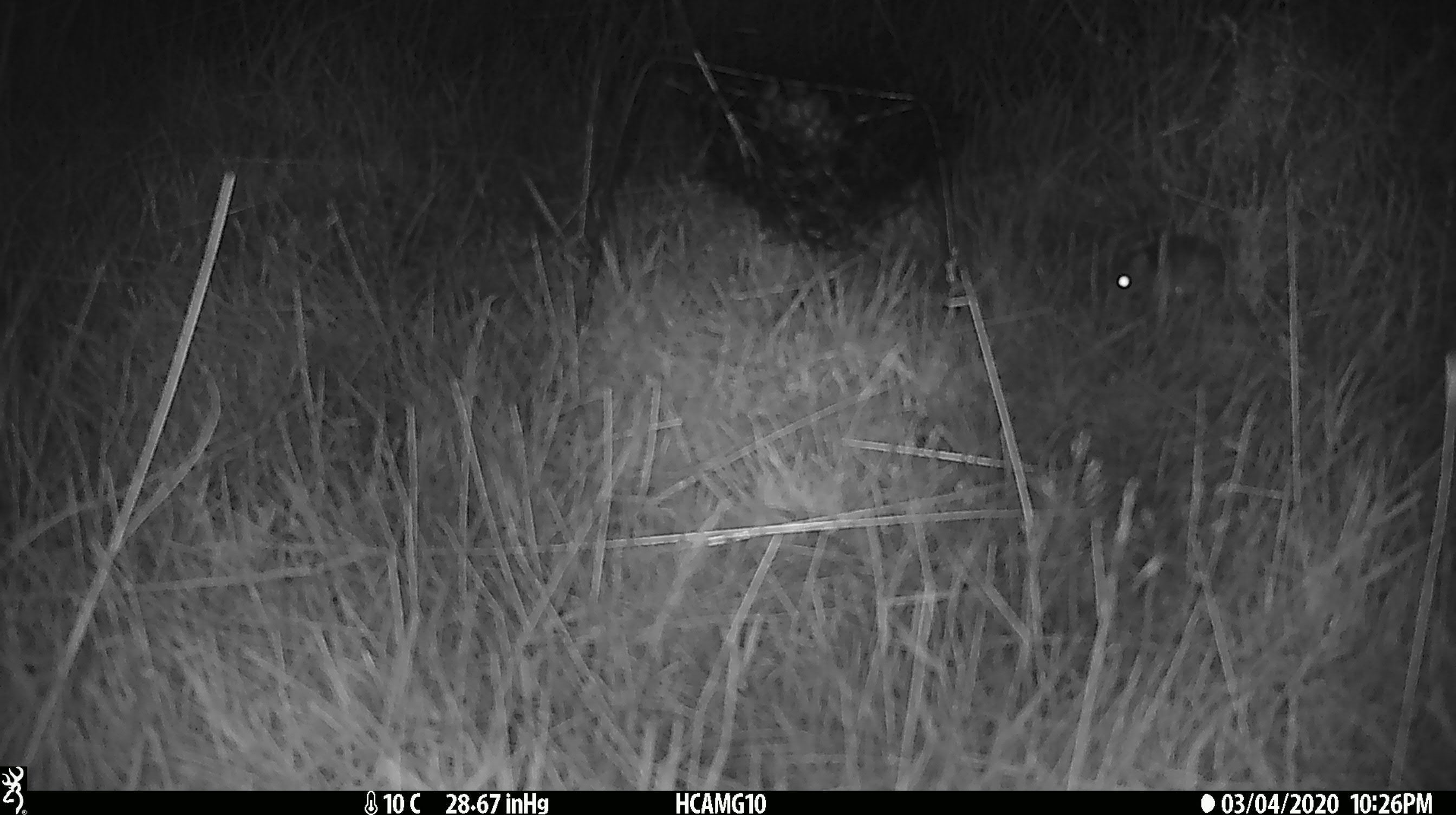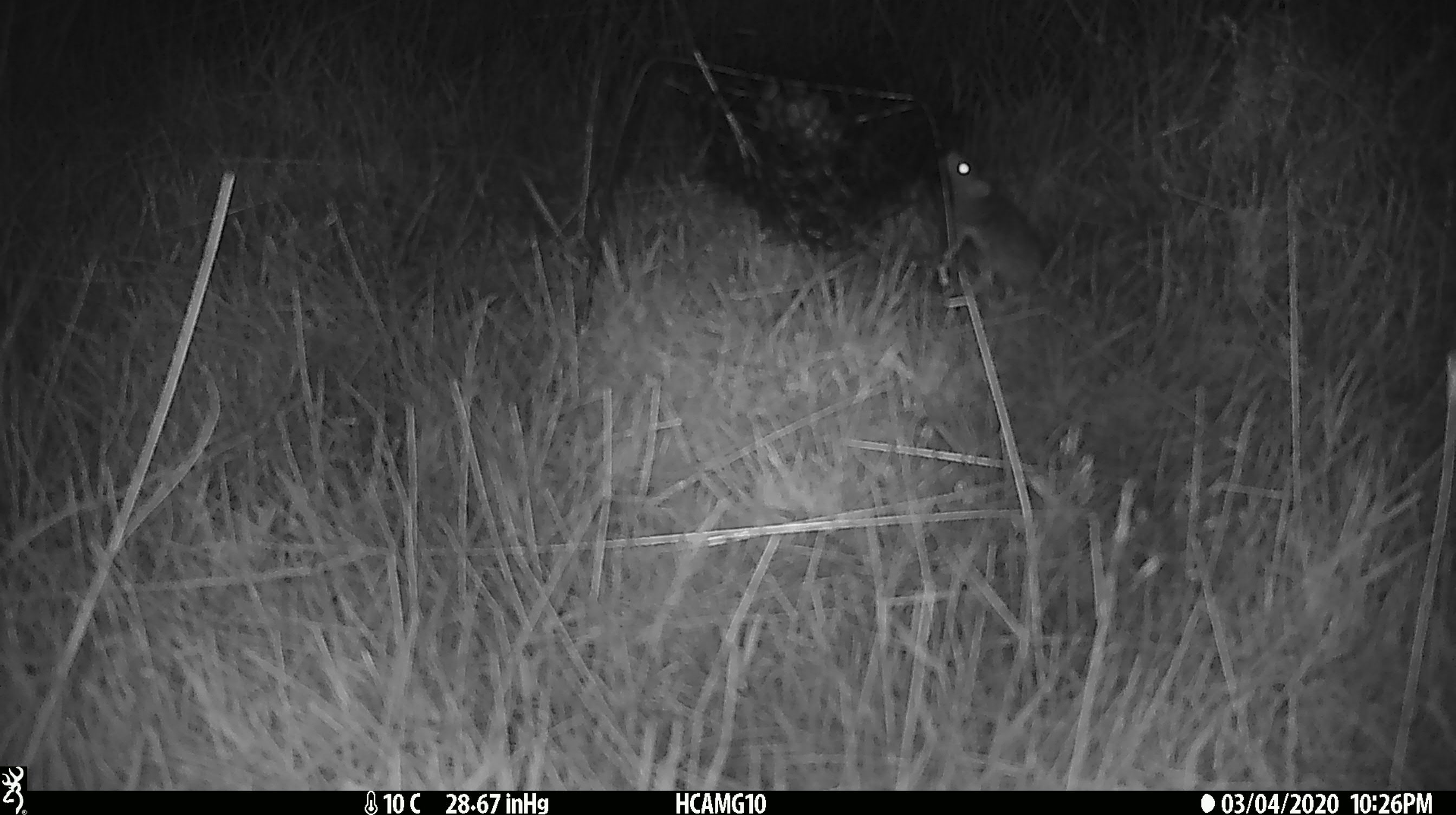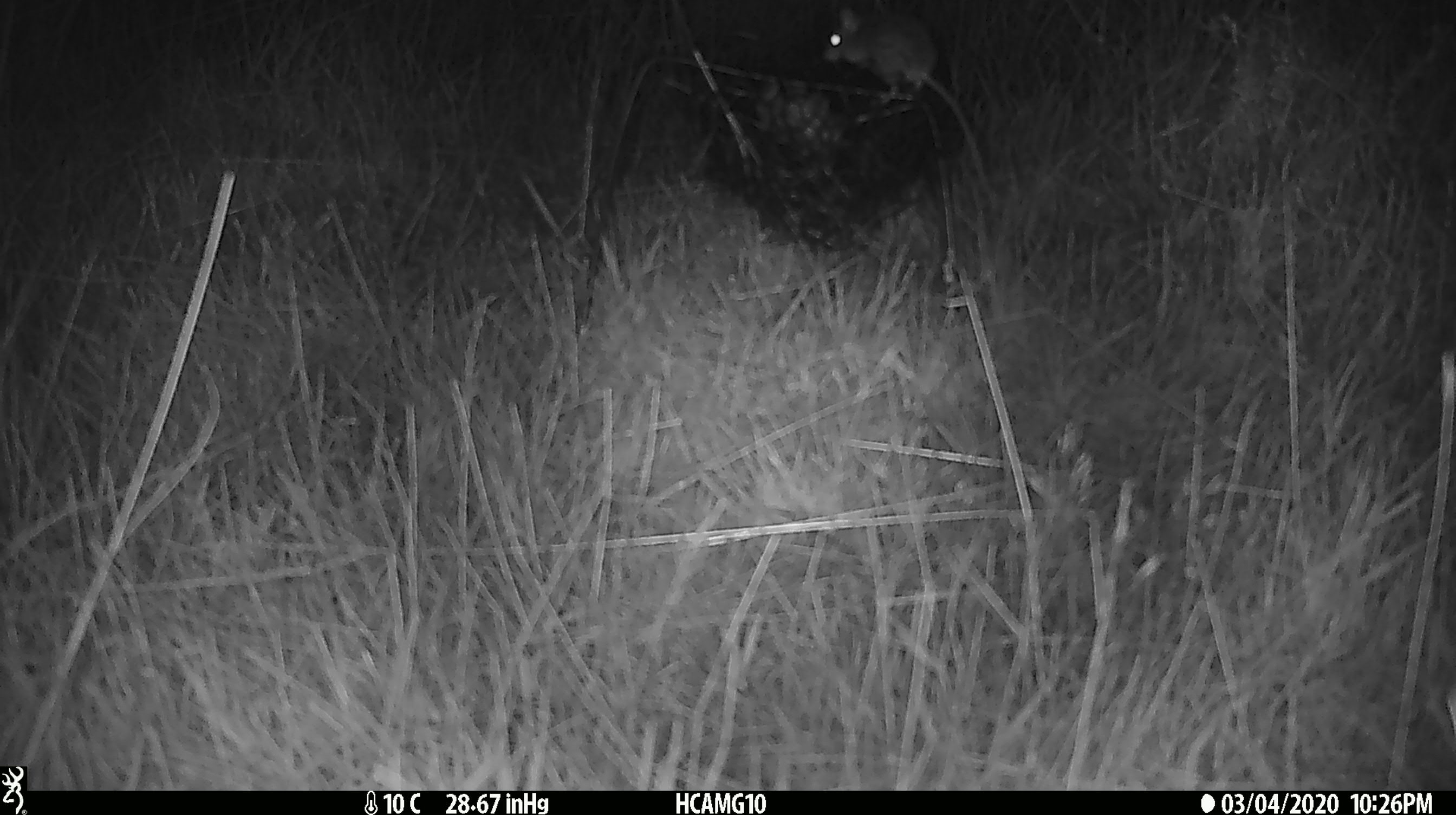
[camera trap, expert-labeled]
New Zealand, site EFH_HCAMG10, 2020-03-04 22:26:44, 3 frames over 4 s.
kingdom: Animalia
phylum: Chordata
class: Mammalia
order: Rodentia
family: Muridae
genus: Mus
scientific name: Mus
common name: mouse